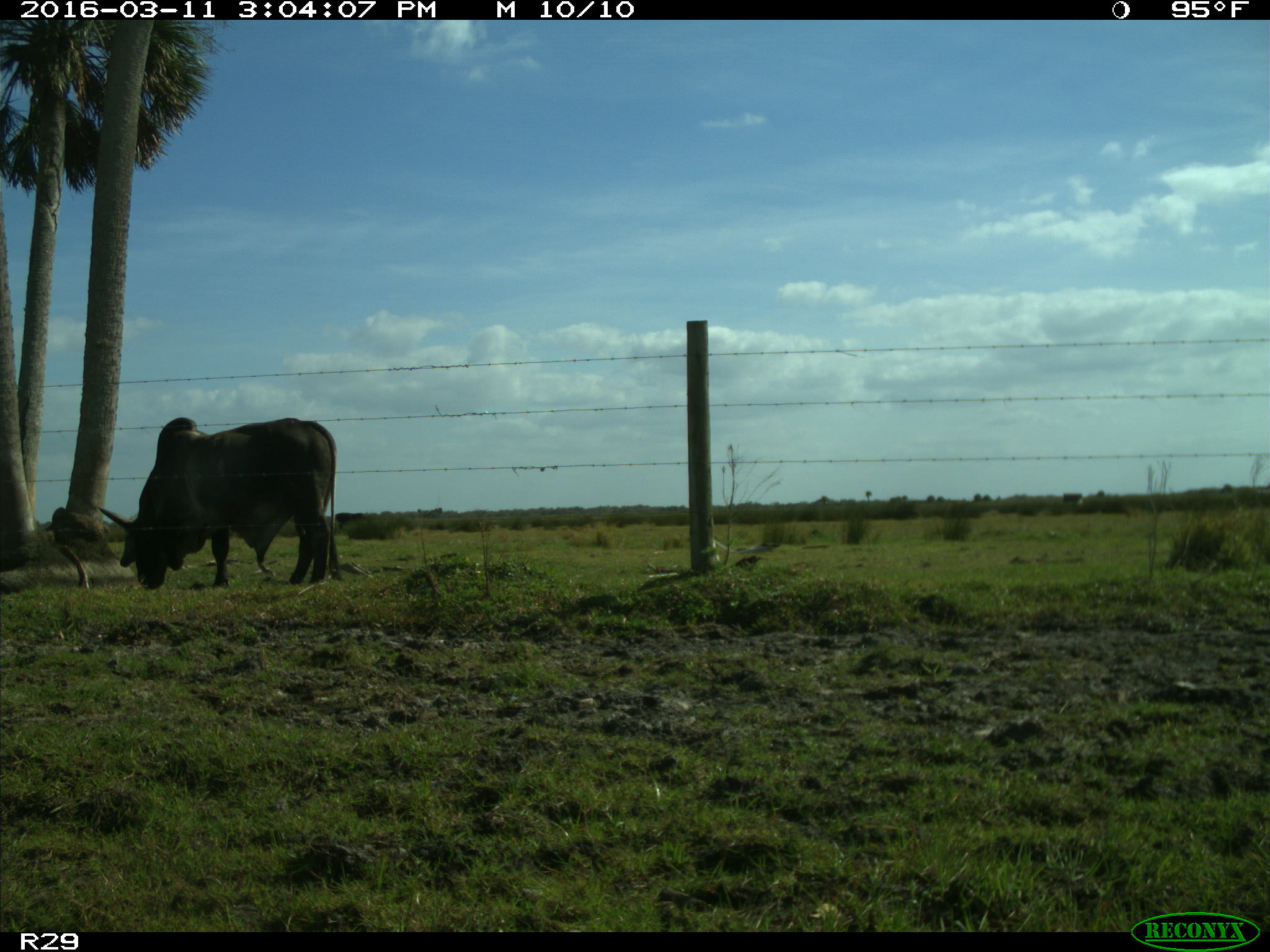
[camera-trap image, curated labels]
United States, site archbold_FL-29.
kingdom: Animalia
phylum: Chordata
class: Mammalia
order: Artiodactyla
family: Bovidae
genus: Bos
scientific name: Bos taurus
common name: domestic cow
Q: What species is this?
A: Bos taurus (domestic cow).